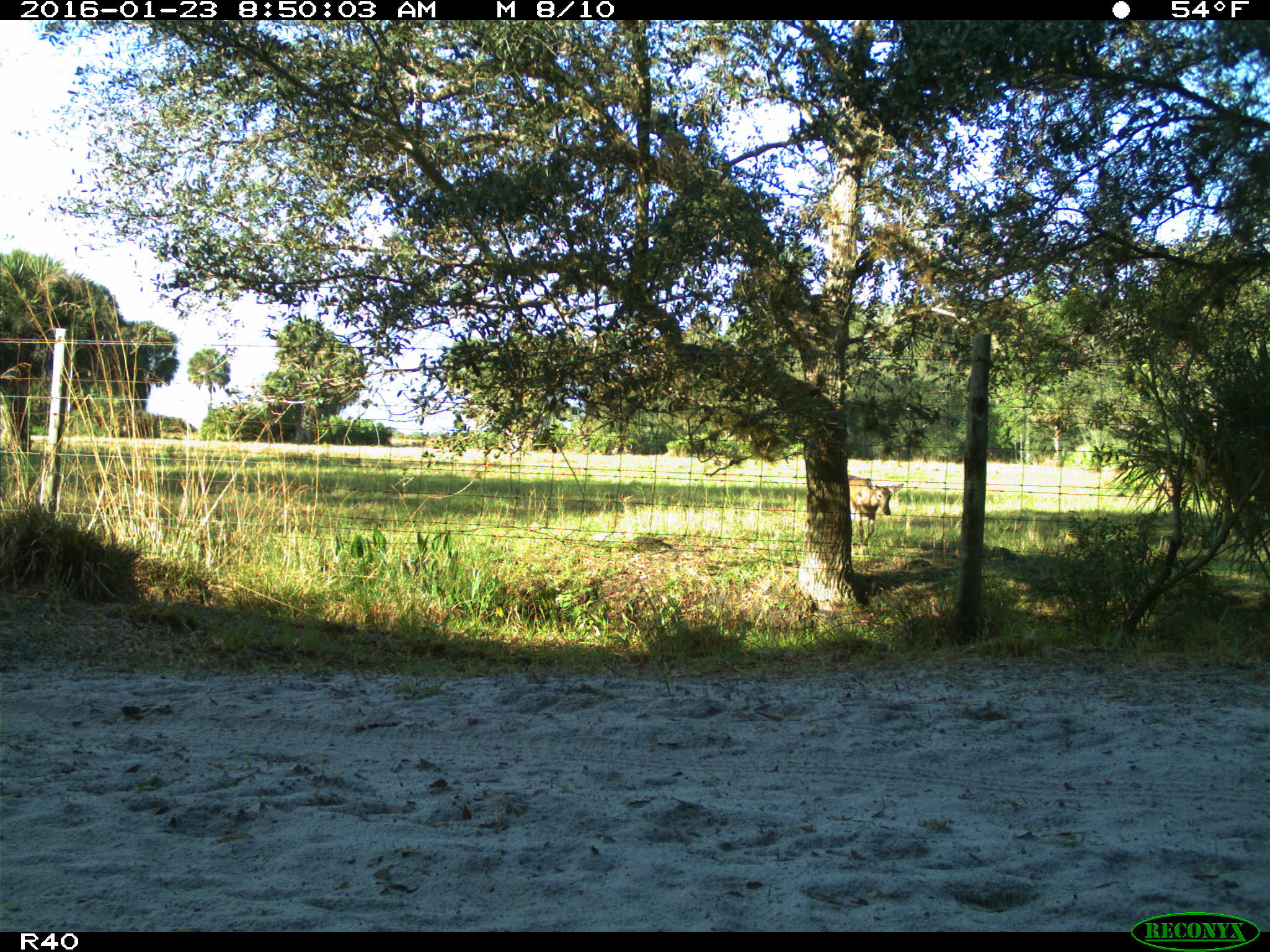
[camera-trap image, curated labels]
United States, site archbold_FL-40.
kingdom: Animalia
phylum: Chordata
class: Mammalia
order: Artiodactyla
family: Cervidae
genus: Odocoileus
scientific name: Odocoileus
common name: deer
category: unidentified deer